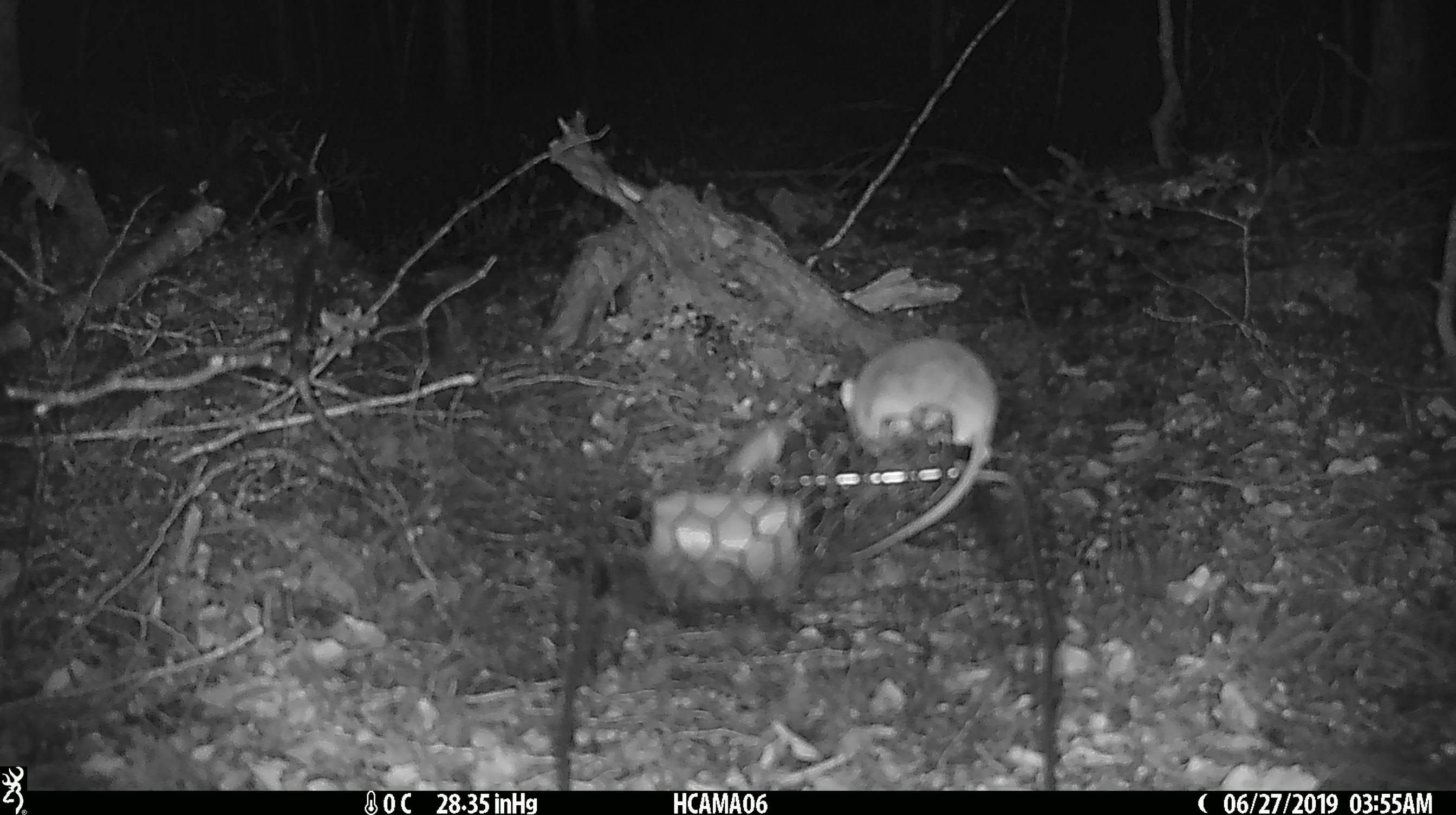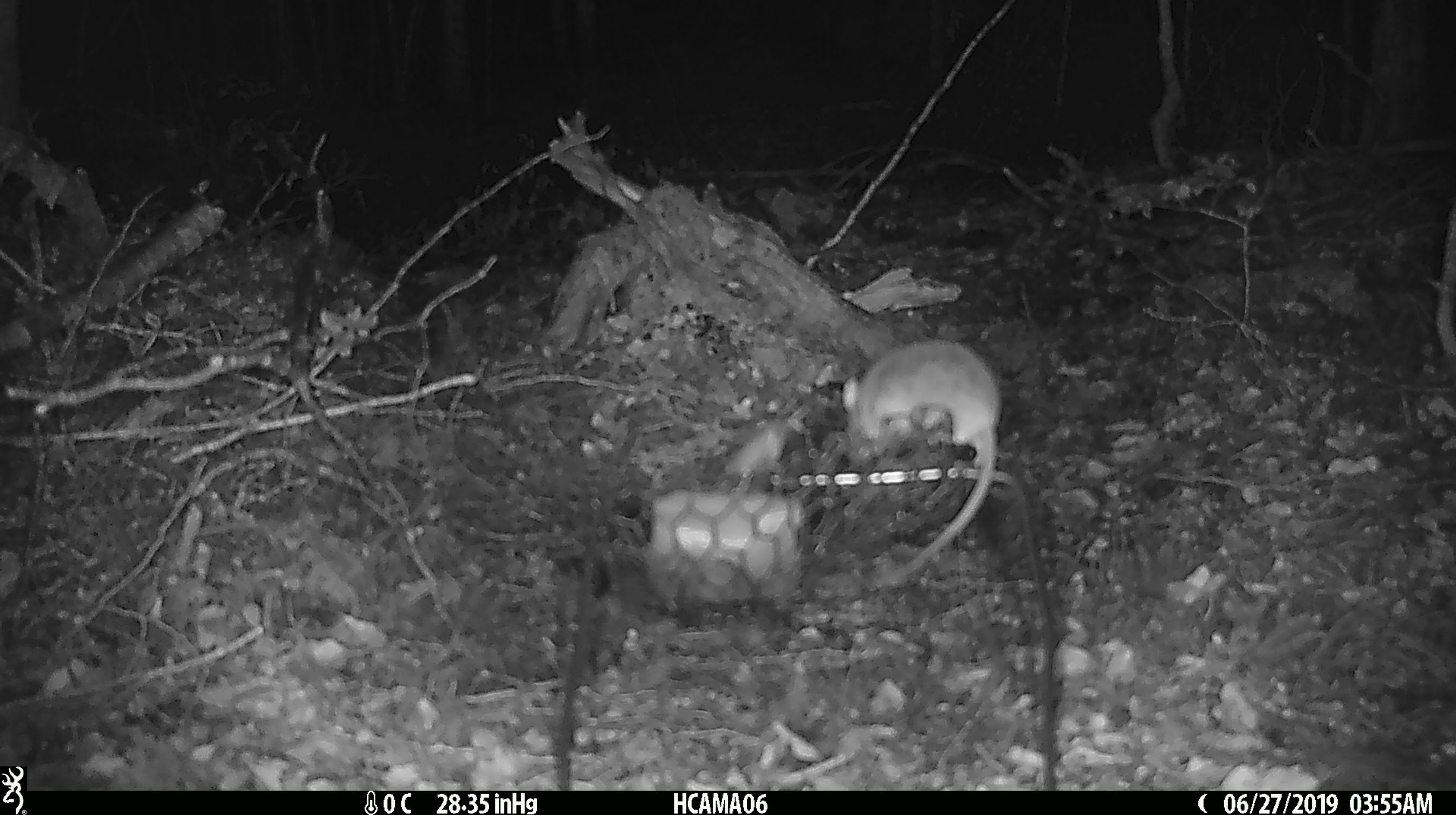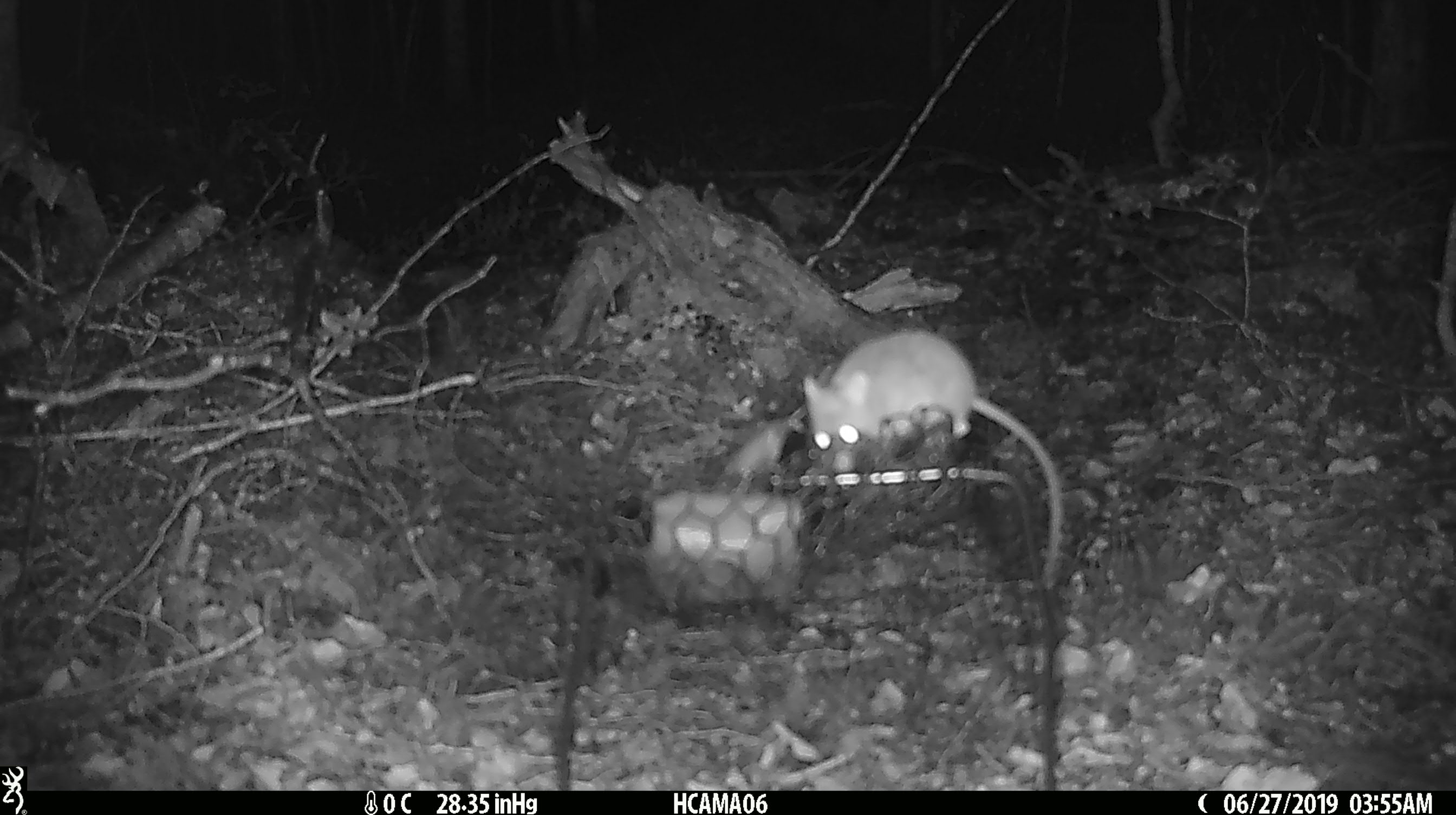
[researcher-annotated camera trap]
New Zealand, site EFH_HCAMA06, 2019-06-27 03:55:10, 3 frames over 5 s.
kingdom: Animalia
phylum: Chordata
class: Mammalia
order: Rodentia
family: Muridae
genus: Mus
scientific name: Mus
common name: mouse